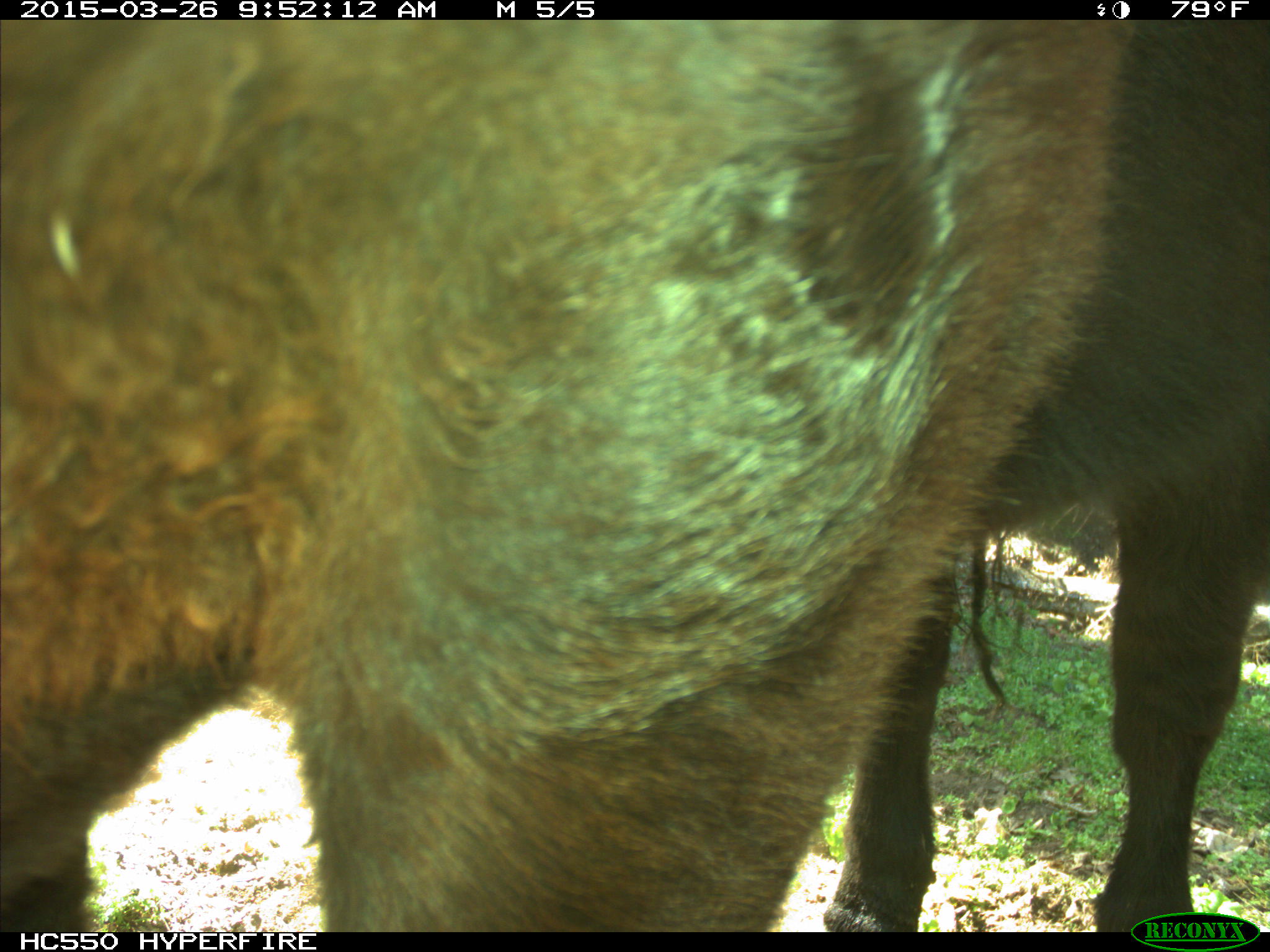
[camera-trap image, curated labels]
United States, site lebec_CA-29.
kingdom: Animalia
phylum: Chordata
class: Mammalia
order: Artiodactyla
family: Bovidae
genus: Bos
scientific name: Bos taurus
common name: domestic cow